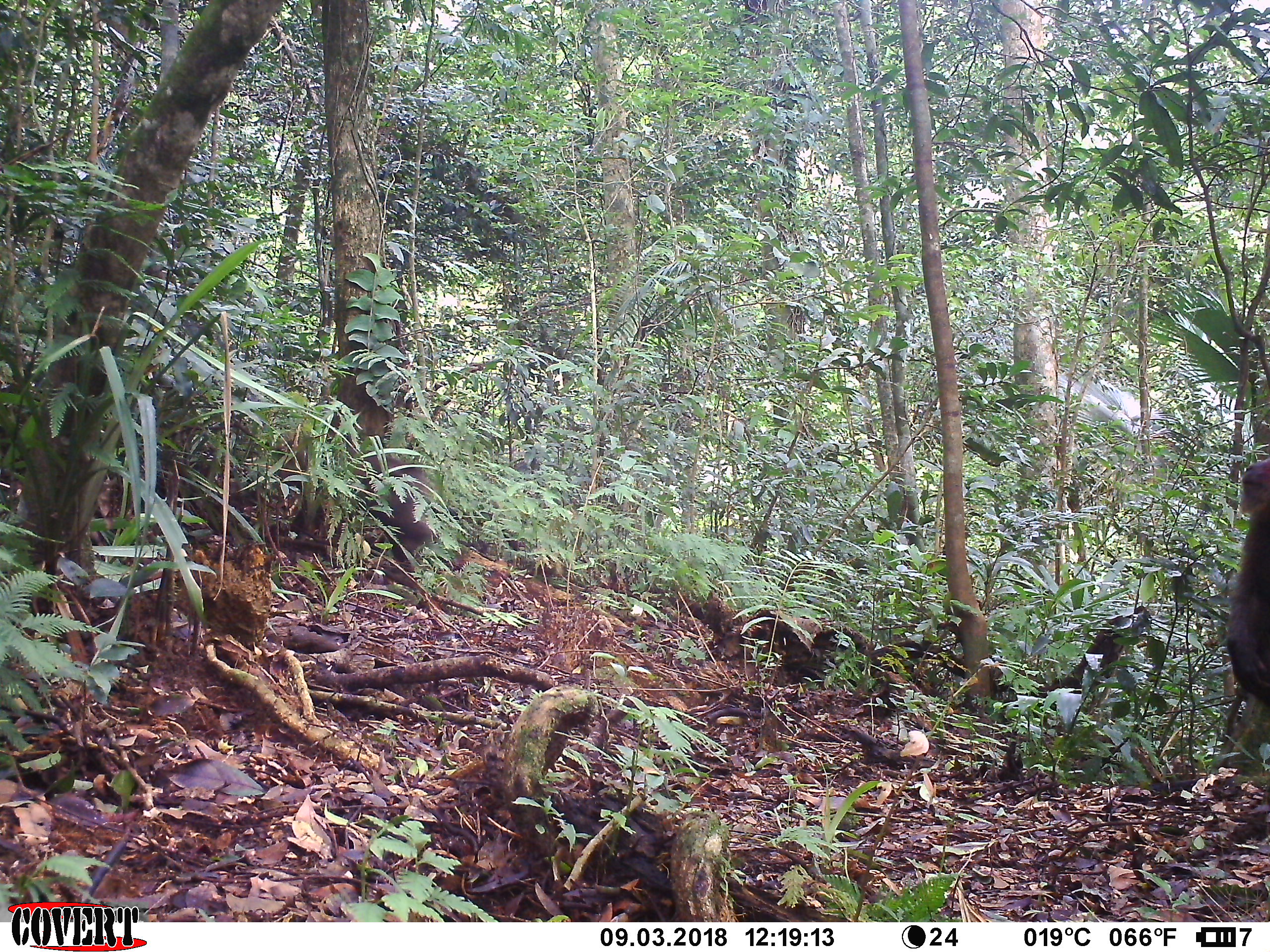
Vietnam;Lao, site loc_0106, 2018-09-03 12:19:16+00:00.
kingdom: Animalia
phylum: Chordata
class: Mammalia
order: Primates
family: Cercopithecidae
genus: Macaca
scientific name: Macaca arctoides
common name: stump-tailed macaque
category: stump tailed macaque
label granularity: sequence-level